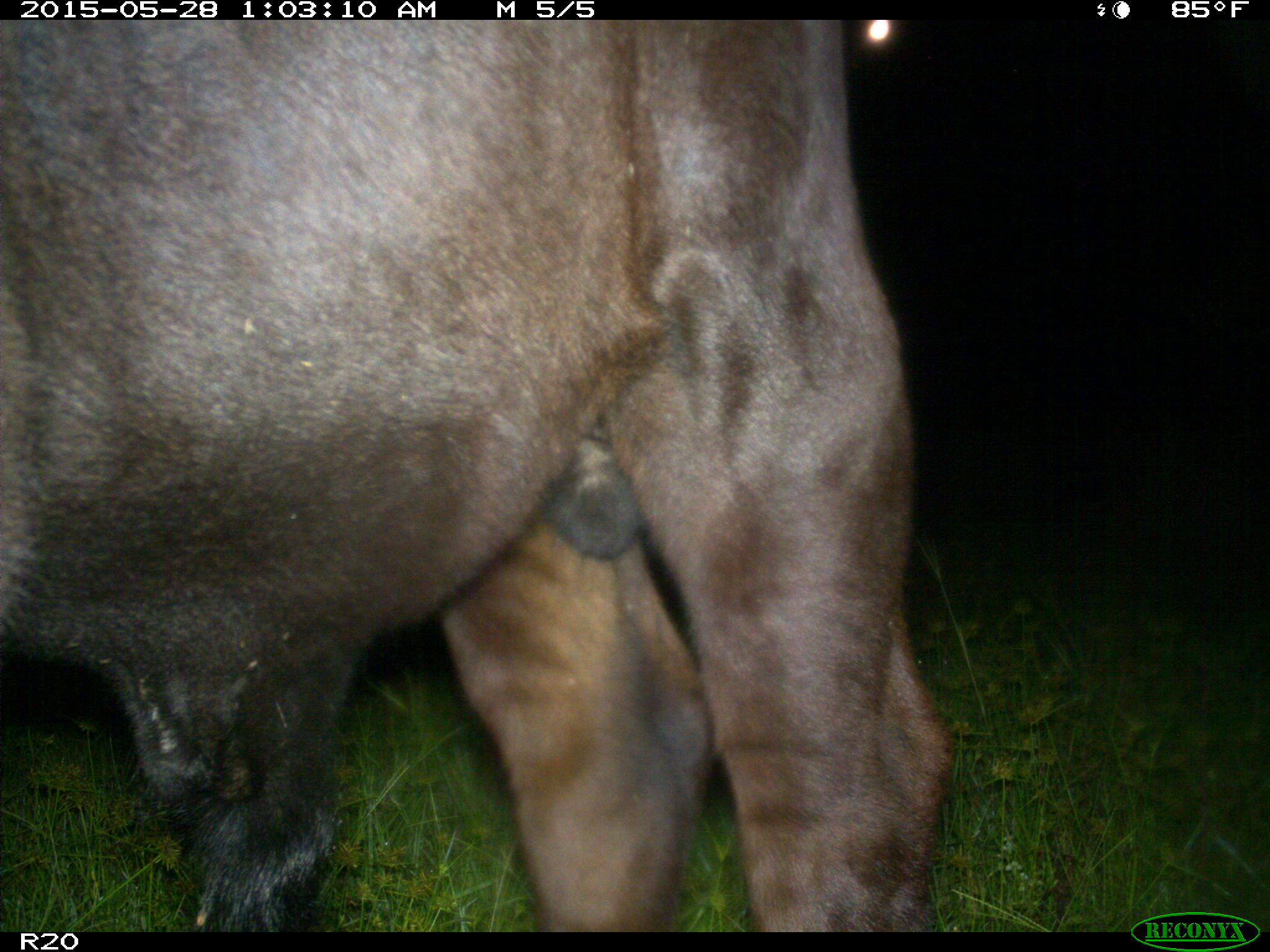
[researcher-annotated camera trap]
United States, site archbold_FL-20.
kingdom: Animalia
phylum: Chordata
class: Mammalia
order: Artiodactyla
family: Bovidae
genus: Bos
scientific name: Bos taurus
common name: domestic cow